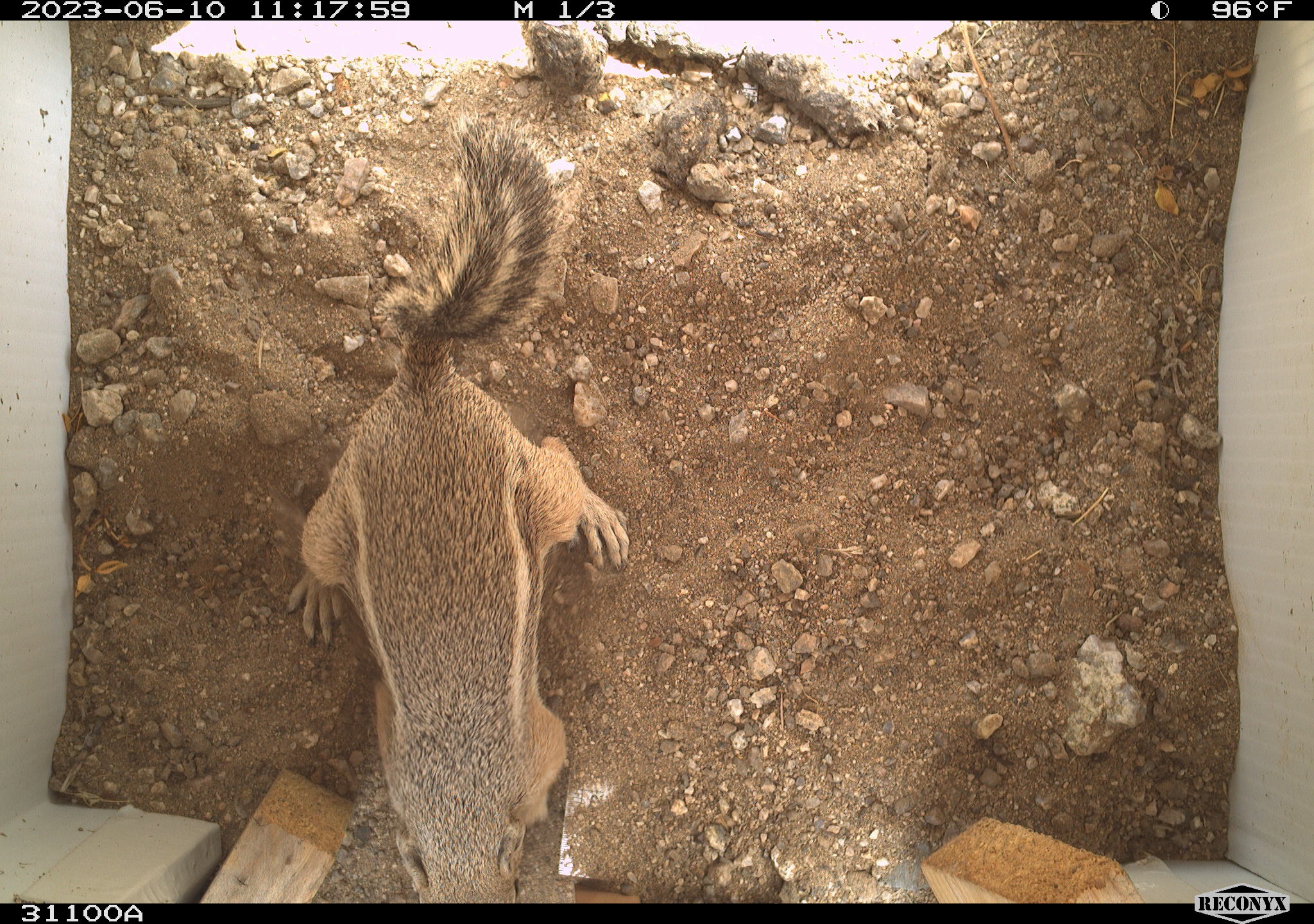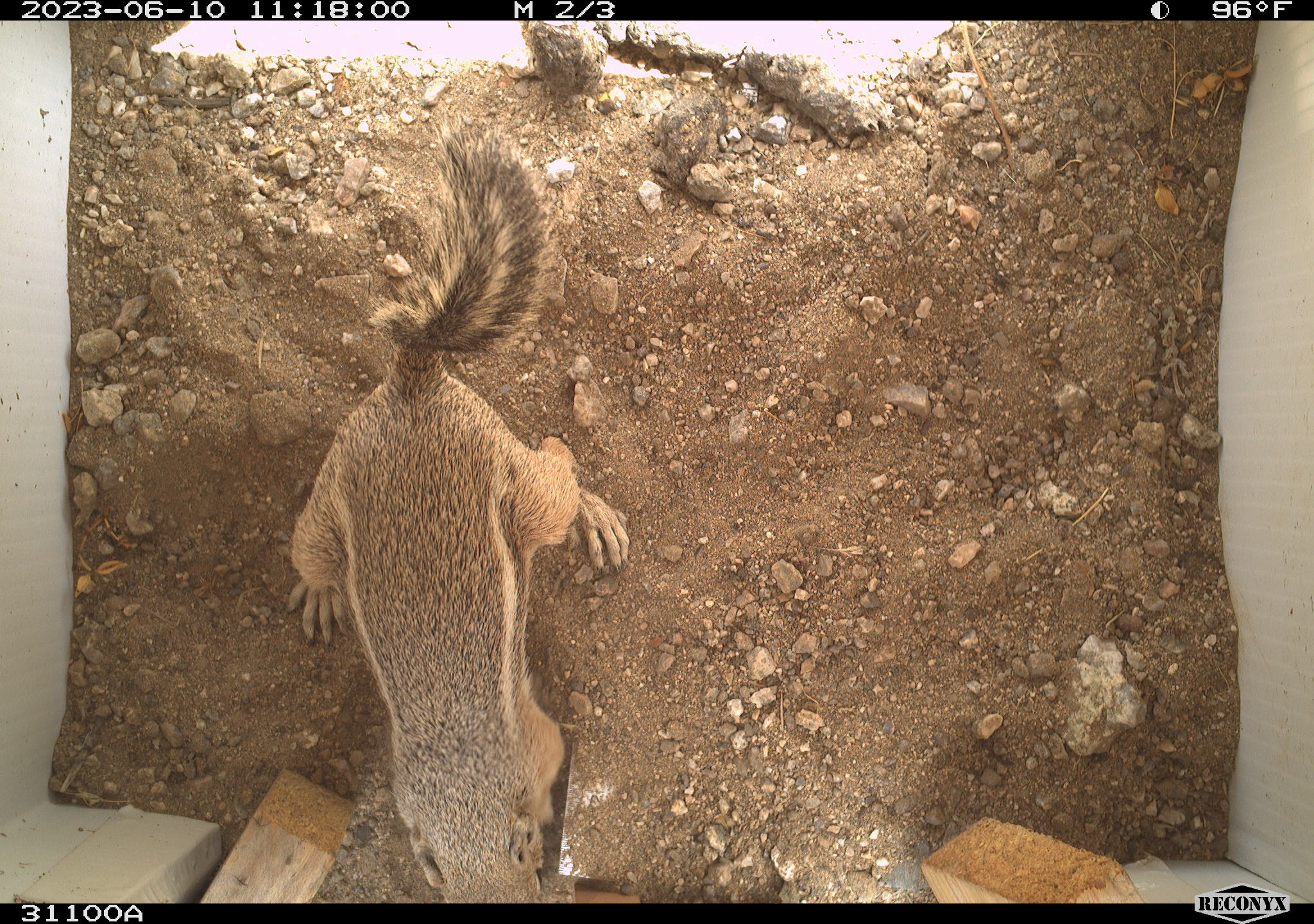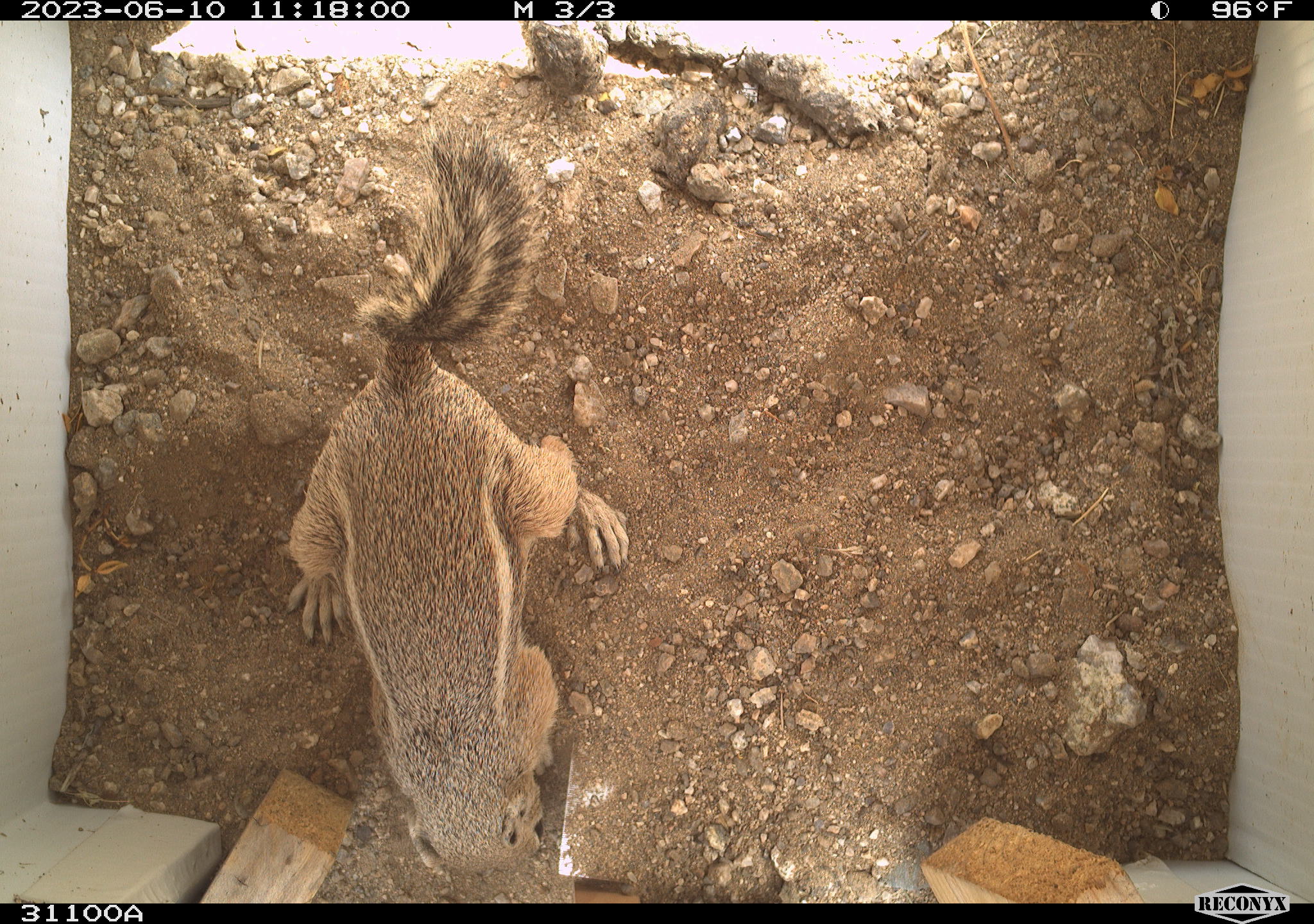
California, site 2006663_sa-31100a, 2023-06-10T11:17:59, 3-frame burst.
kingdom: Animalia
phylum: Chordata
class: Mammalia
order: Rodentia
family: Sciuridae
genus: Ammospermophilus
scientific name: Ammospermophilus leucurus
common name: white-tailed antelope squirrel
White-tailed antelope squirrel (Ammospermophilus leucurus).